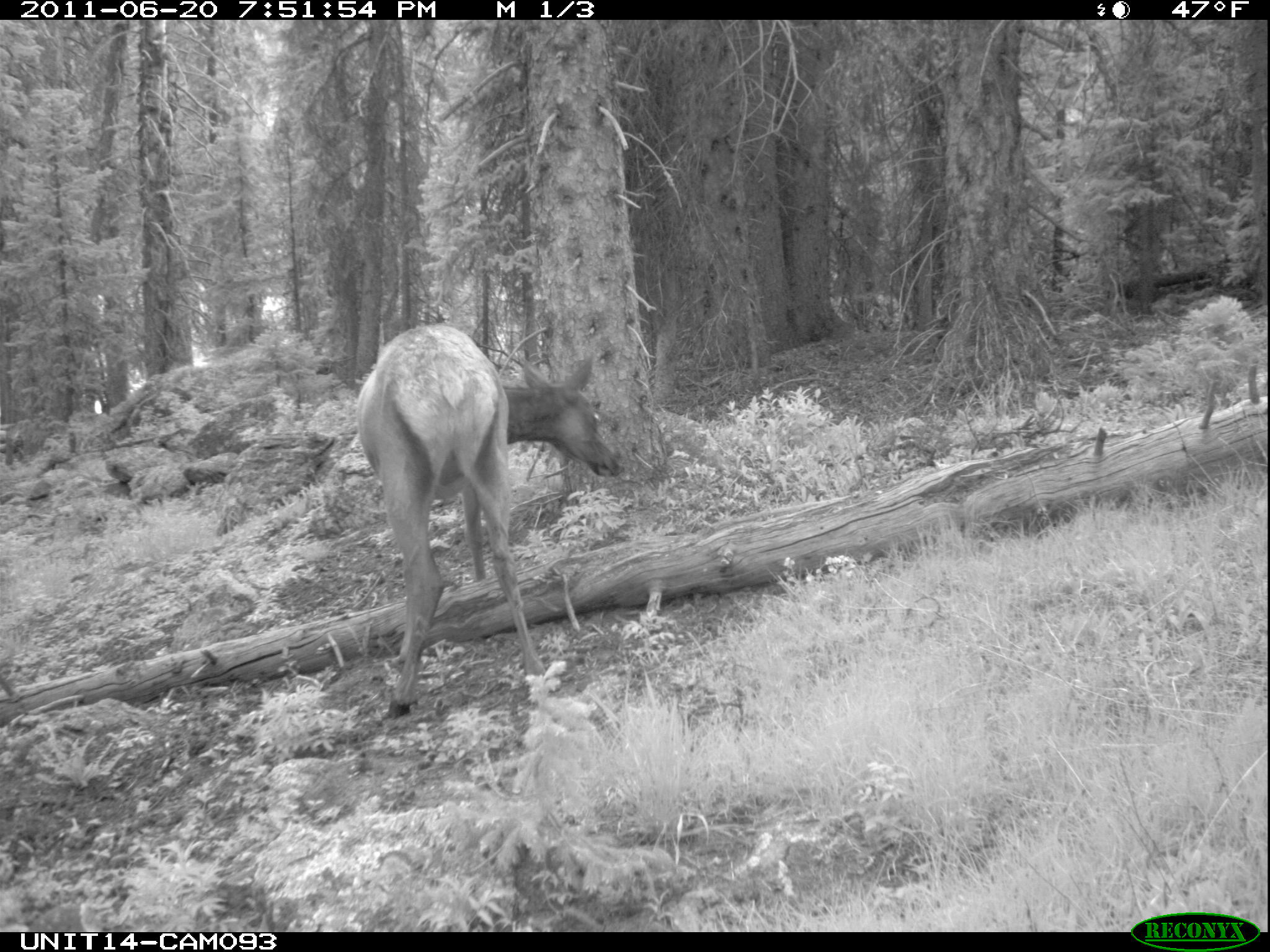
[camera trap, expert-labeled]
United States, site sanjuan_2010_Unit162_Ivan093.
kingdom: Animalia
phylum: Chordata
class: Mammalia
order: Artiodactyla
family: Cervidae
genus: Cervus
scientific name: Cervus elaphus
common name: red deer